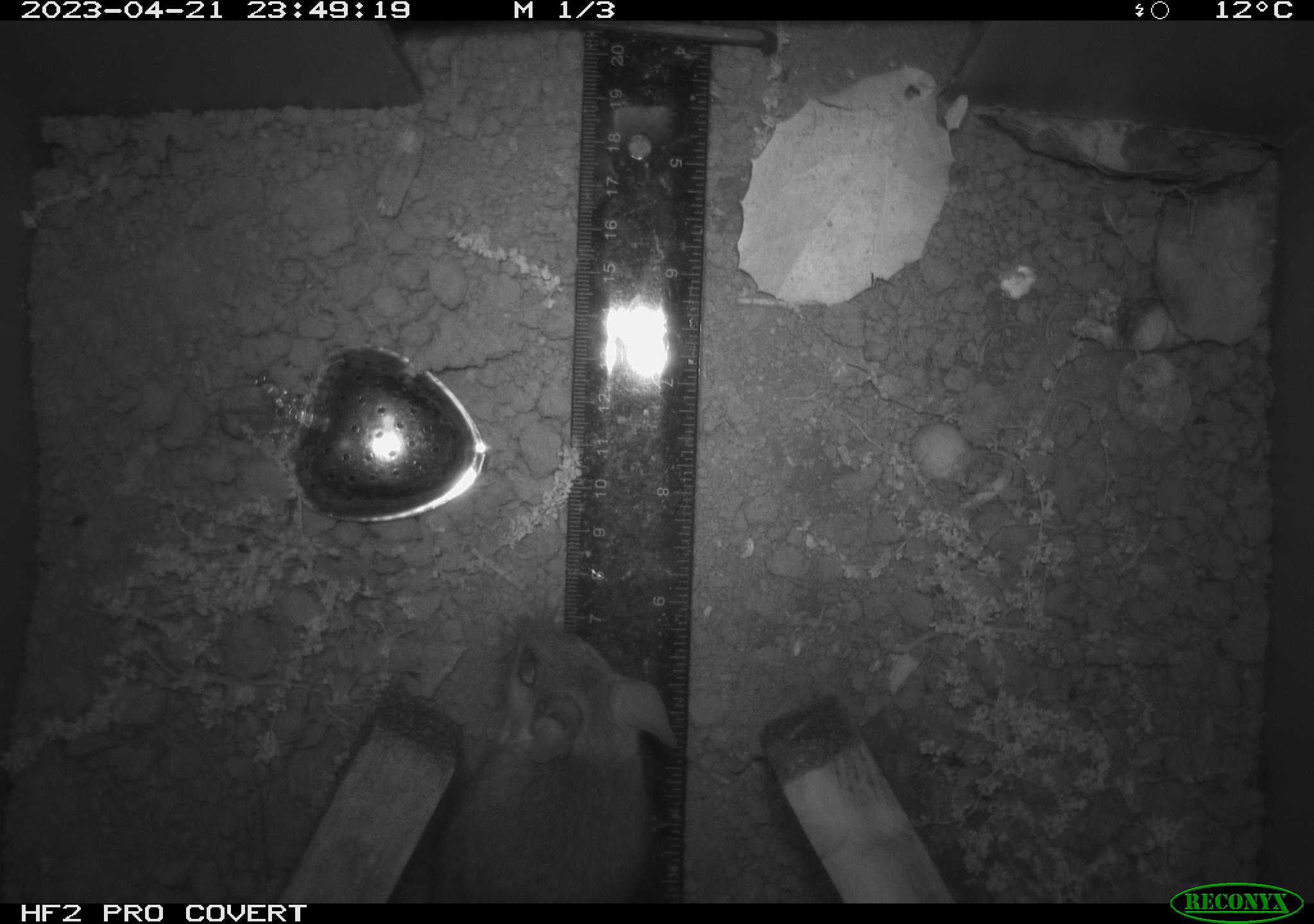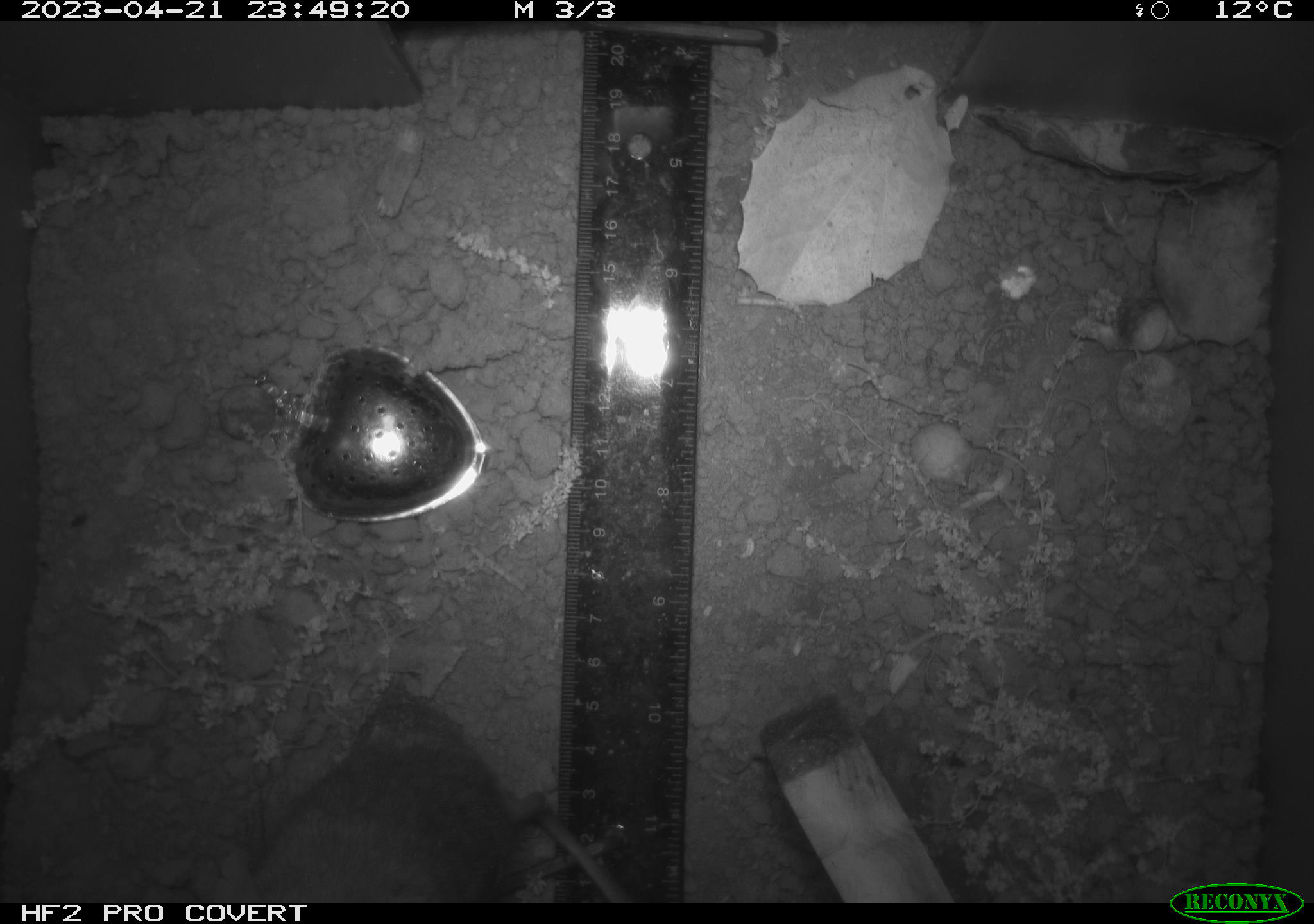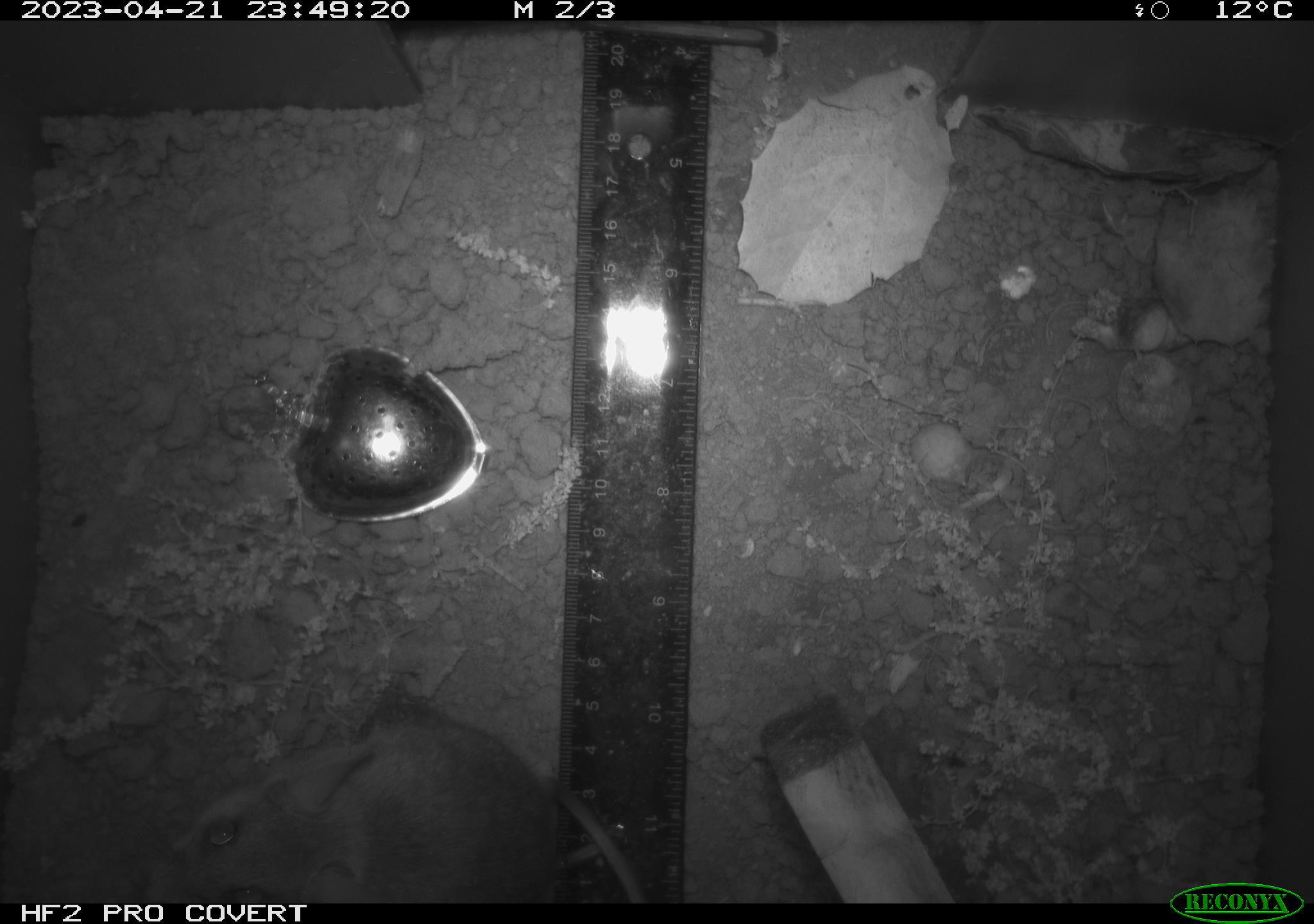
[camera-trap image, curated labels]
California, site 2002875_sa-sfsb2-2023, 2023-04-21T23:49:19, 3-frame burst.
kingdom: Animalia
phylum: Chordata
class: Mammalia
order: Rodentia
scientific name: Rodentia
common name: mouse species